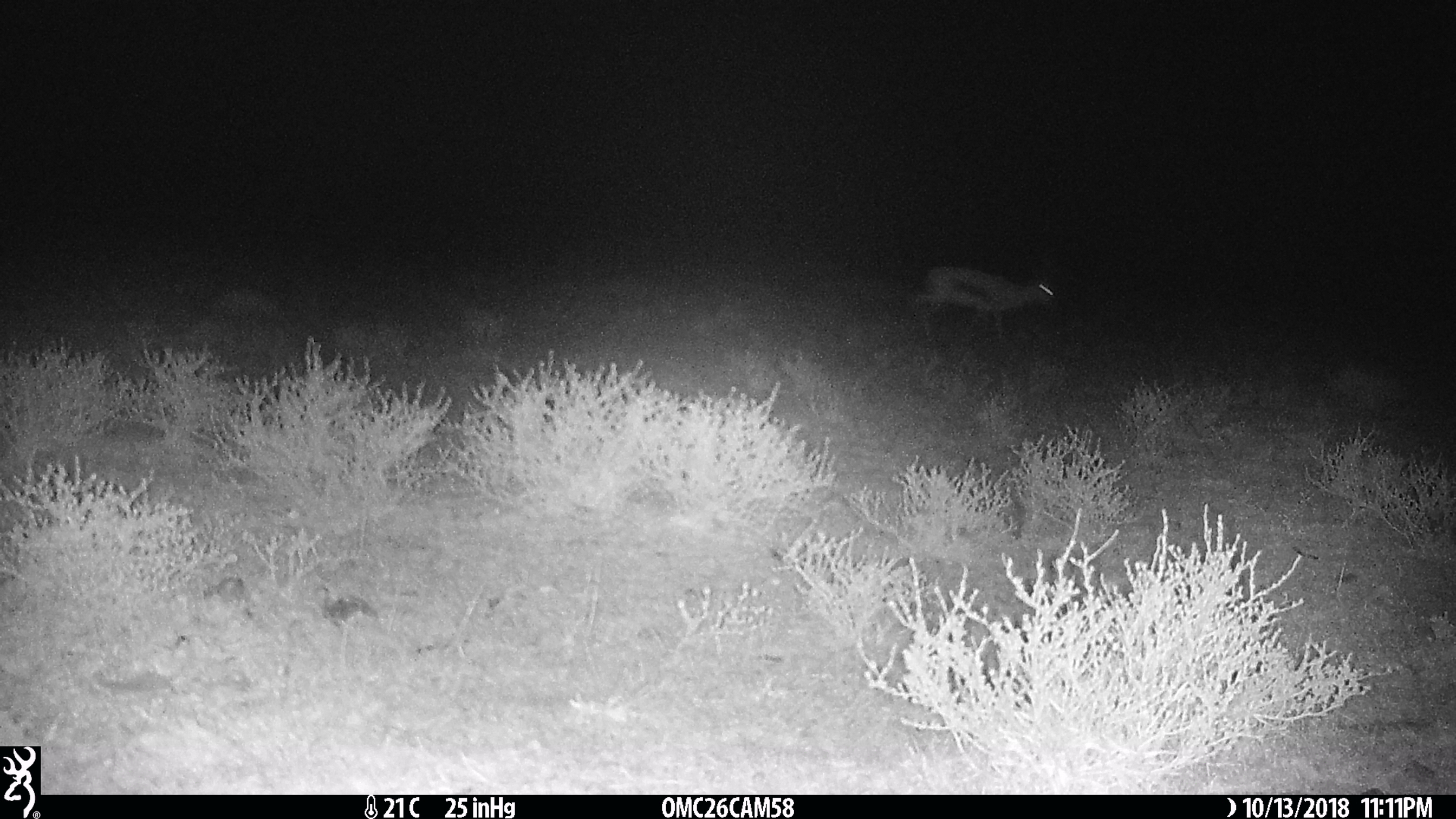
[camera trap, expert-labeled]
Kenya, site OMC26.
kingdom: Animalia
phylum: Chordata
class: Mammalia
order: Artiodactyla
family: Bovidae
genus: Eudorcas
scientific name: Eudorcas thomsonii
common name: thomon's gazelle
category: gazelle thomsons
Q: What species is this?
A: Gazelle thomsons (thomon's gazelle) (Eudorcas thomsonii).